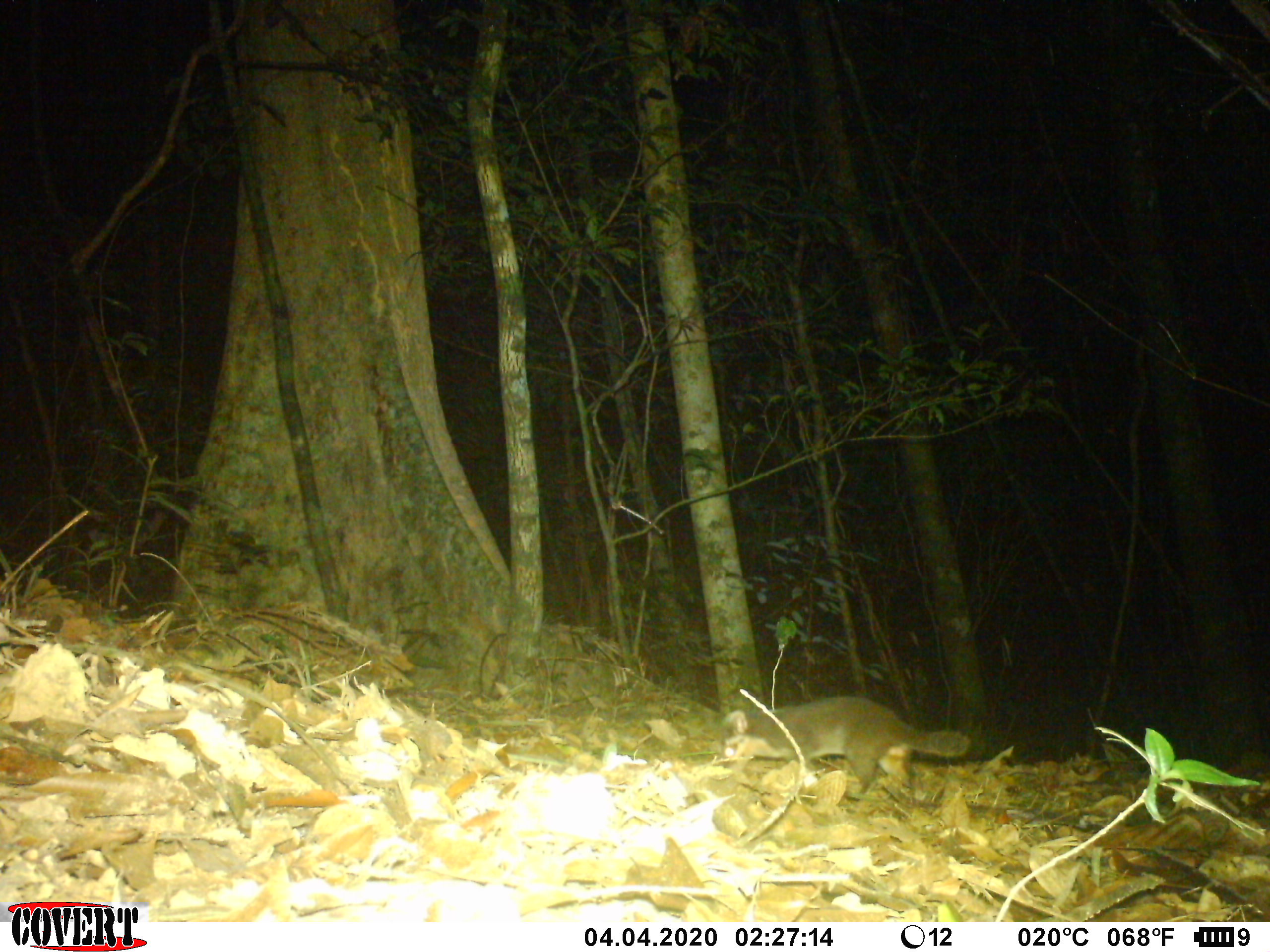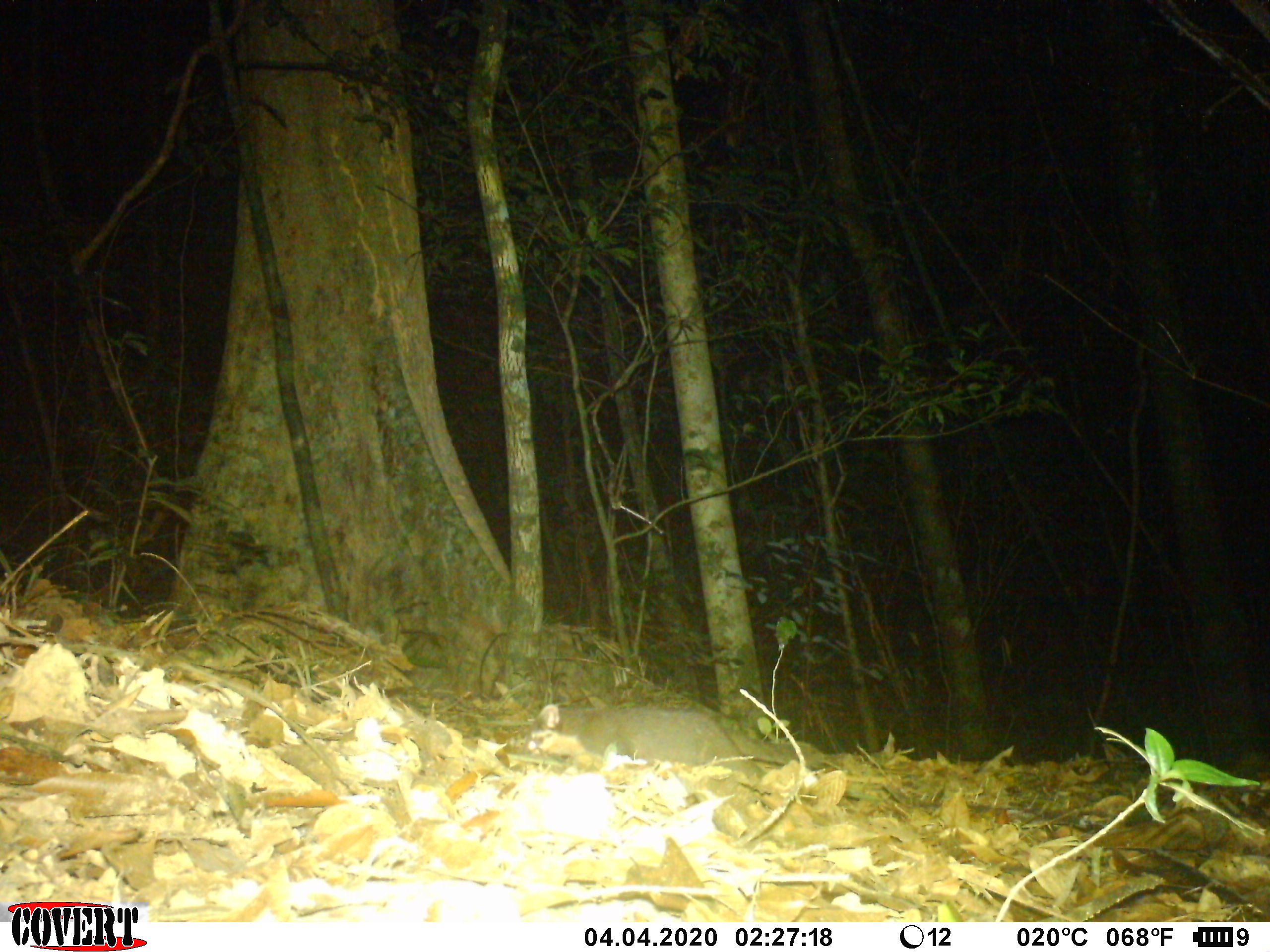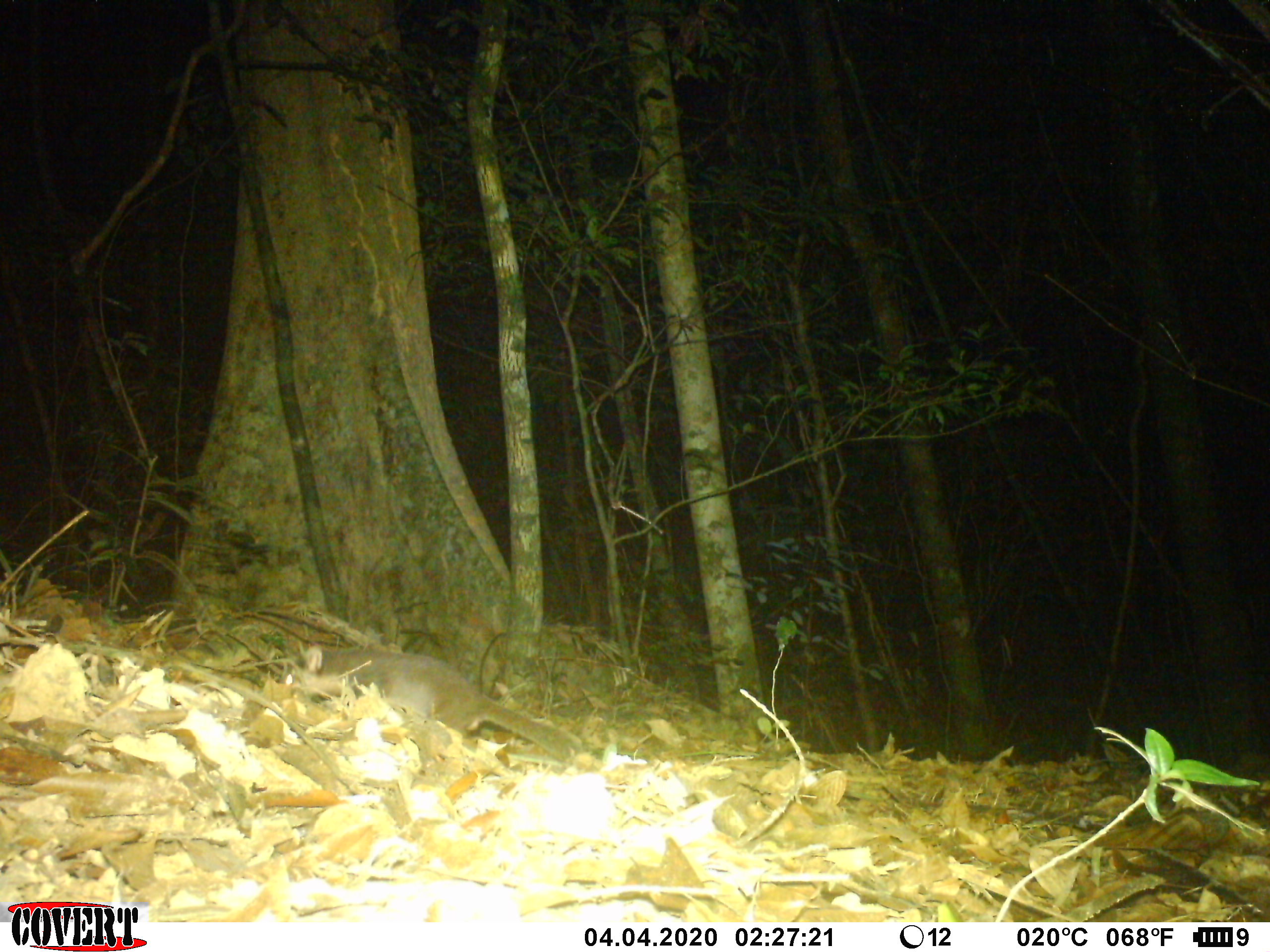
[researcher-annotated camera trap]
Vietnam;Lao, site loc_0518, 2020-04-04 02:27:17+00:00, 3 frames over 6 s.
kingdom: Animalia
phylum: Chordata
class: Mammalia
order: Carnivora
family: Mustelidae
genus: Melogale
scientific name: Melogale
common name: ferret badger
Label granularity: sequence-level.